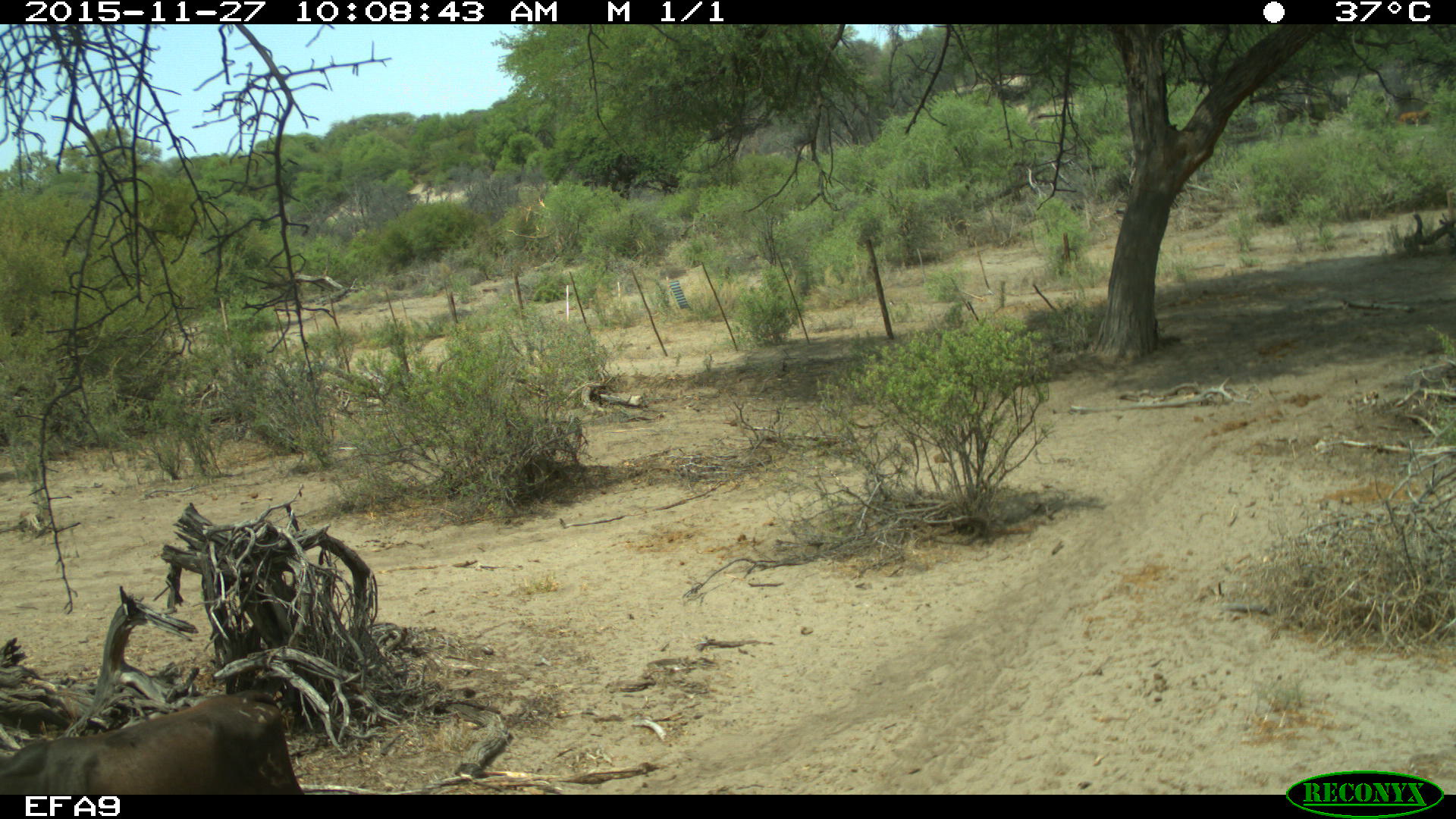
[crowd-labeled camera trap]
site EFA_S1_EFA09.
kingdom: Animalia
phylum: Chordata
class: Mammalia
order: Perissodactyla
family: Equidae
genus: Equus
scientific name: Equus caballus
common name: domestic horse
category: horsedomestic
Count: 1.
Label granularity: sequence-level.